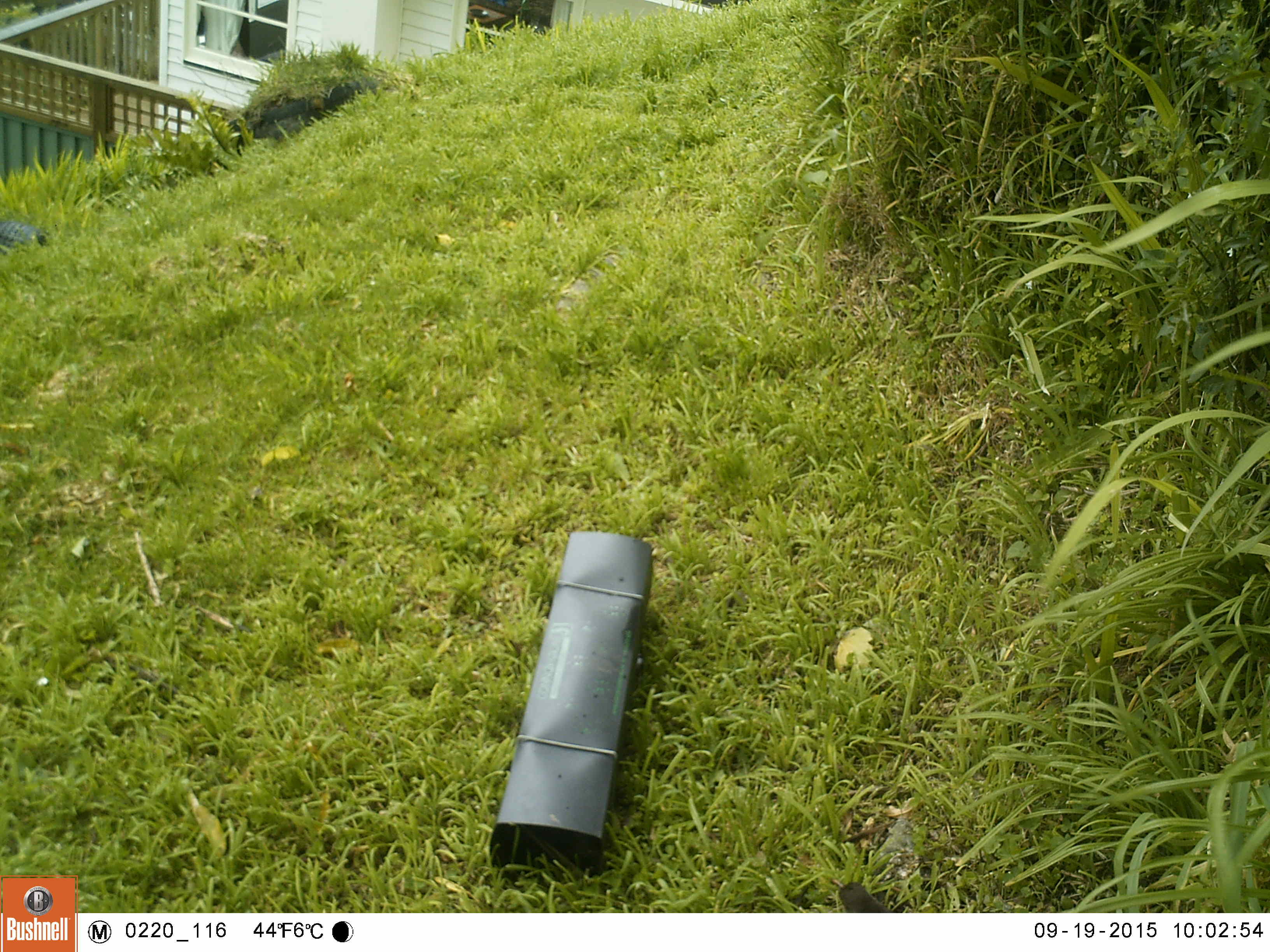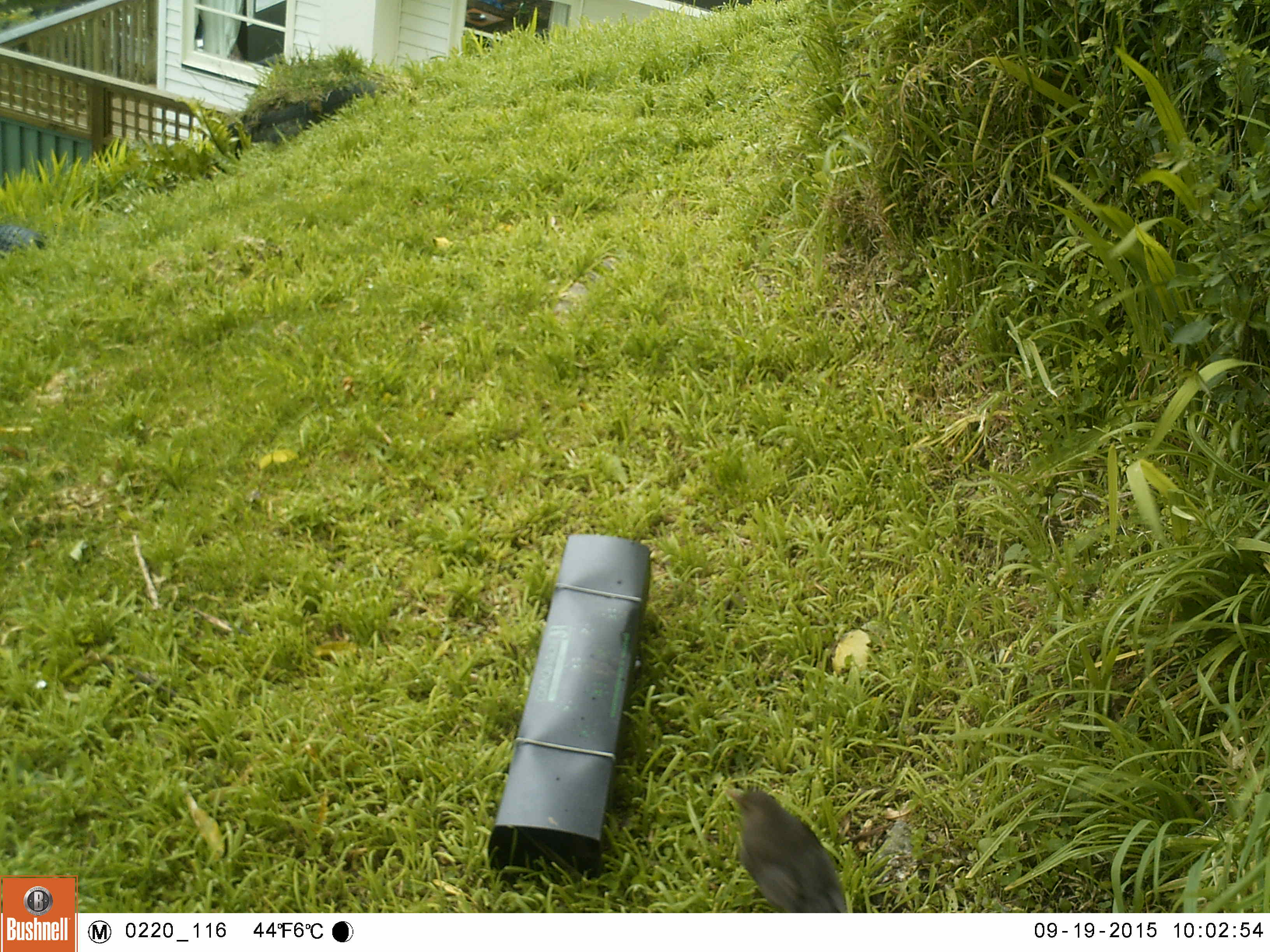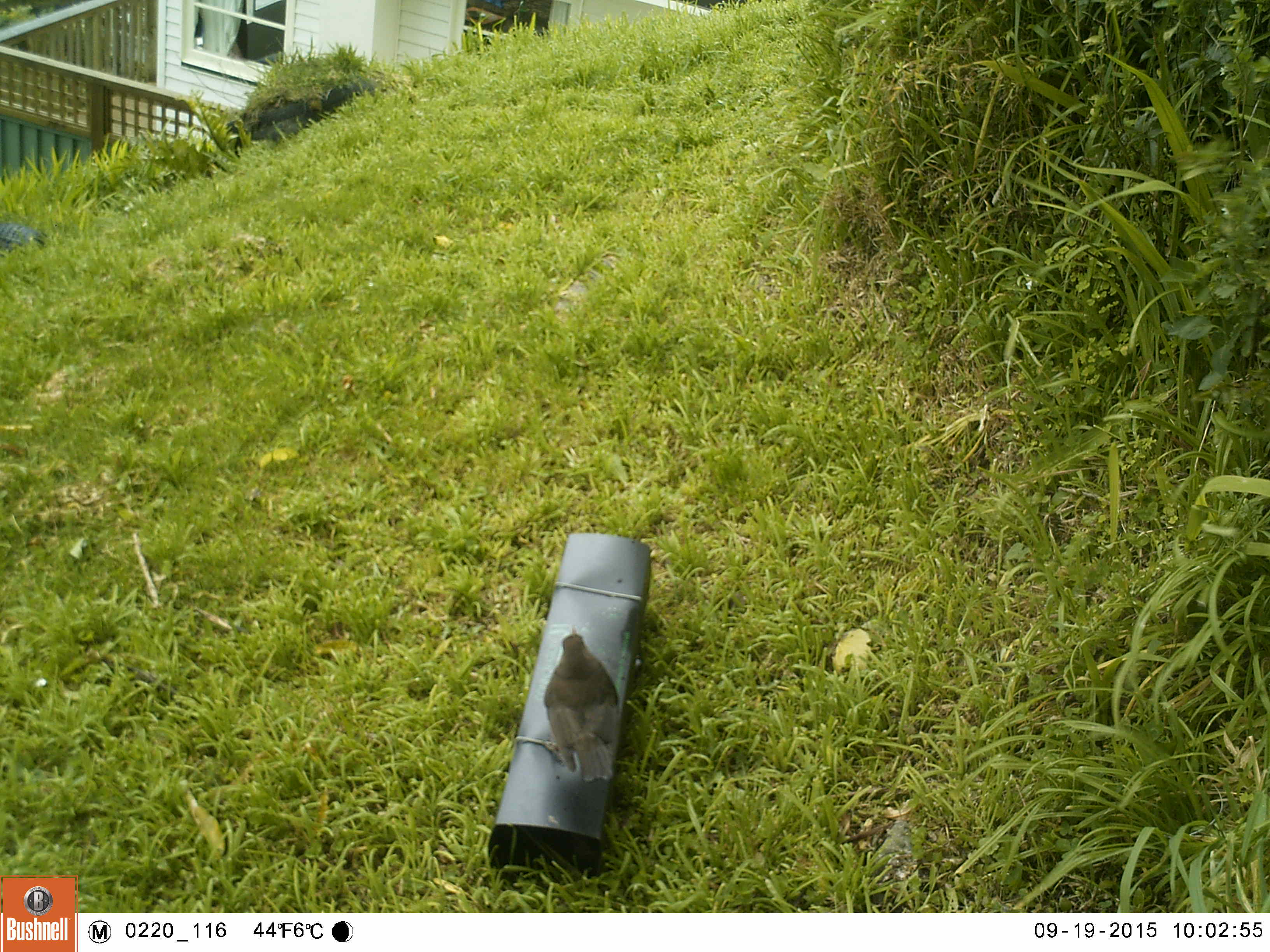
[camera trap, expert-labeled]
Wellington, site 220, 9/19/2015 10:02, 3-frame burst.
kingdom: Animalia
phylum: Chordata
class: Aves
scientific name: Aves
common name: bird